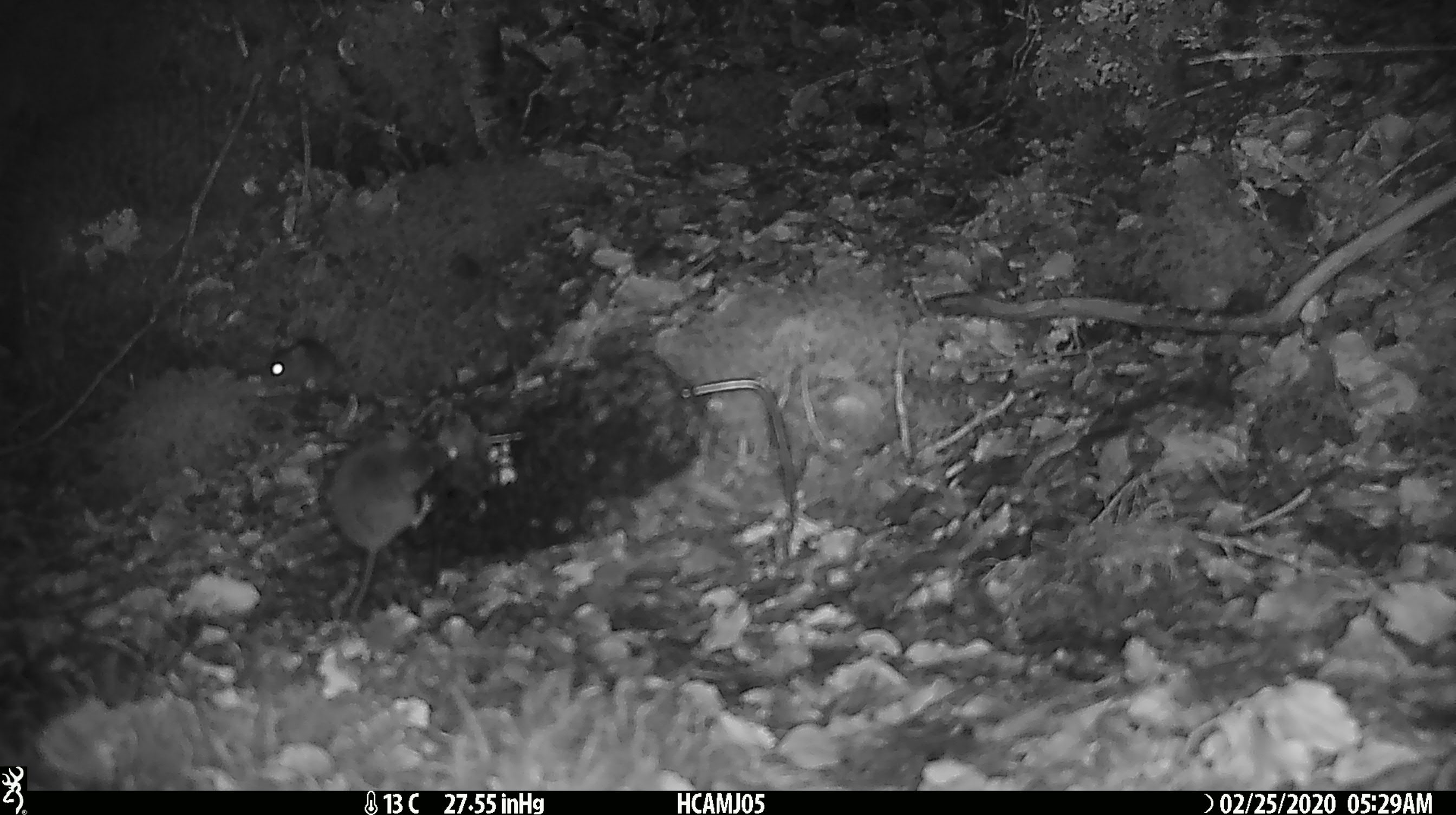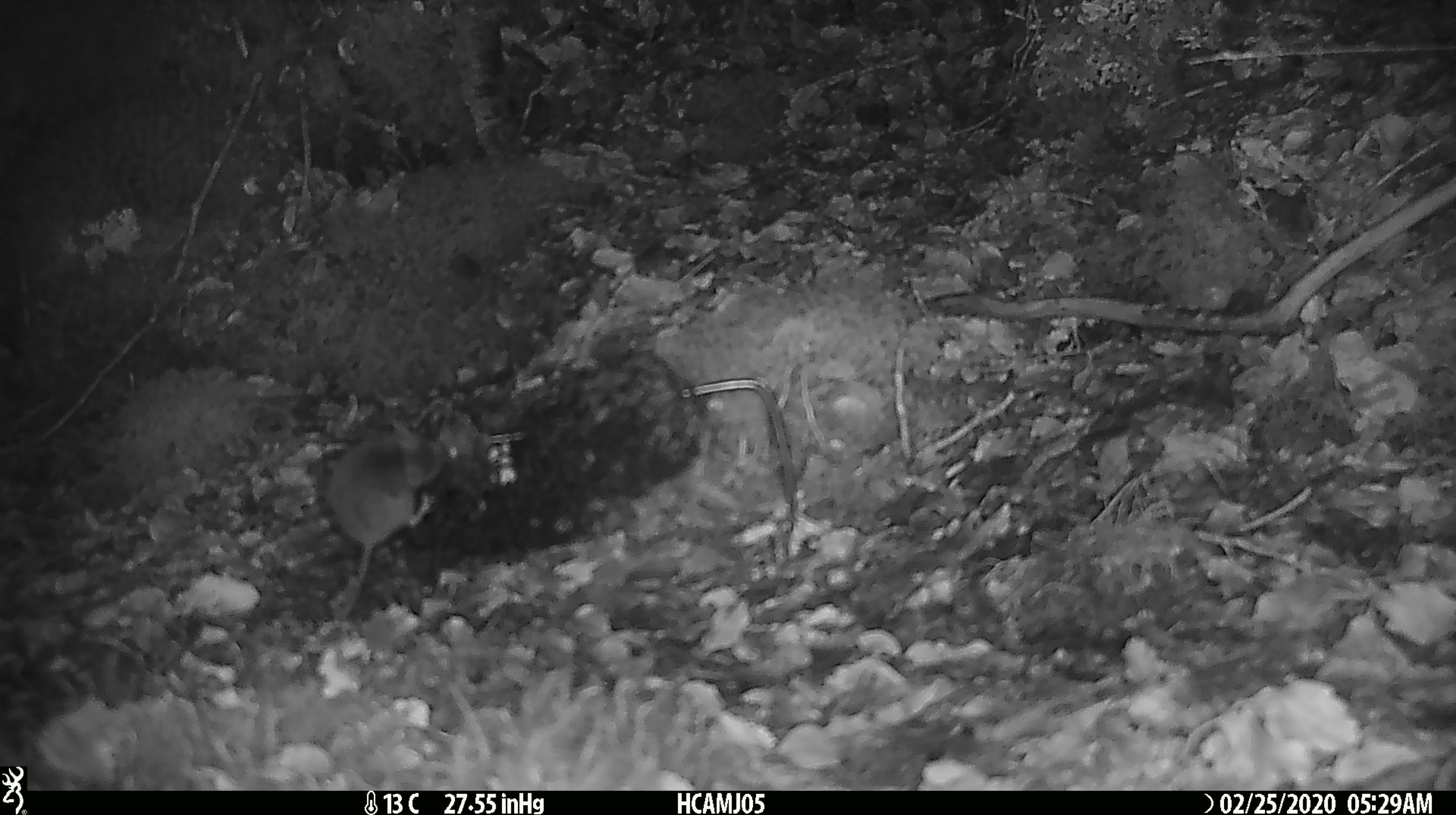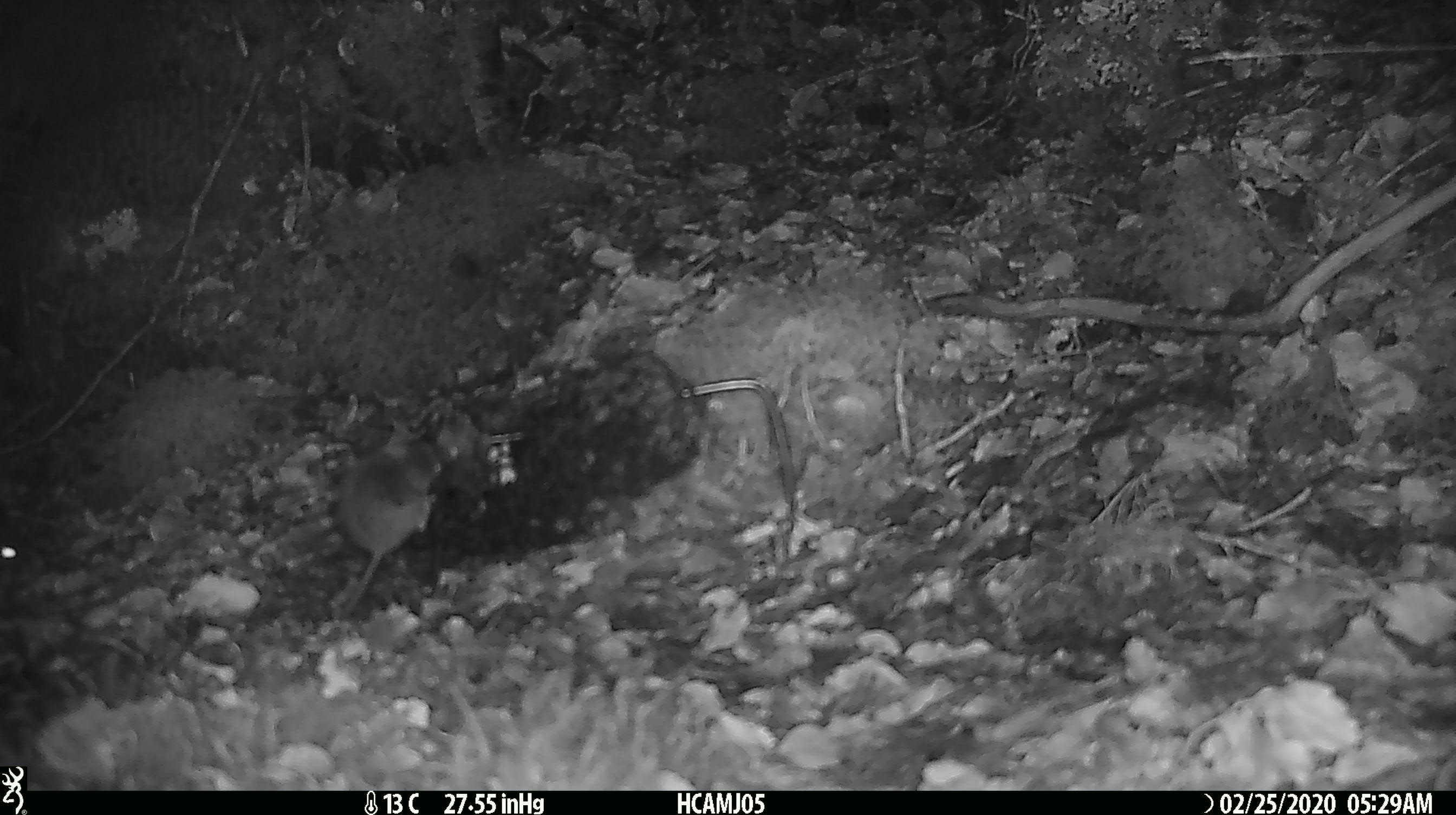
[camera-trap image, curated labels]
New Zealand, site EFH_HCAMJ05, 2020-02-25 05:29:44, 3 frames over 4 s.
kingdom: Animalia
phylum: Chordata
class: Mammalia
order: Rodentia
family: Muridae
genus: Mus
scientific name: Mus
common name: mouse